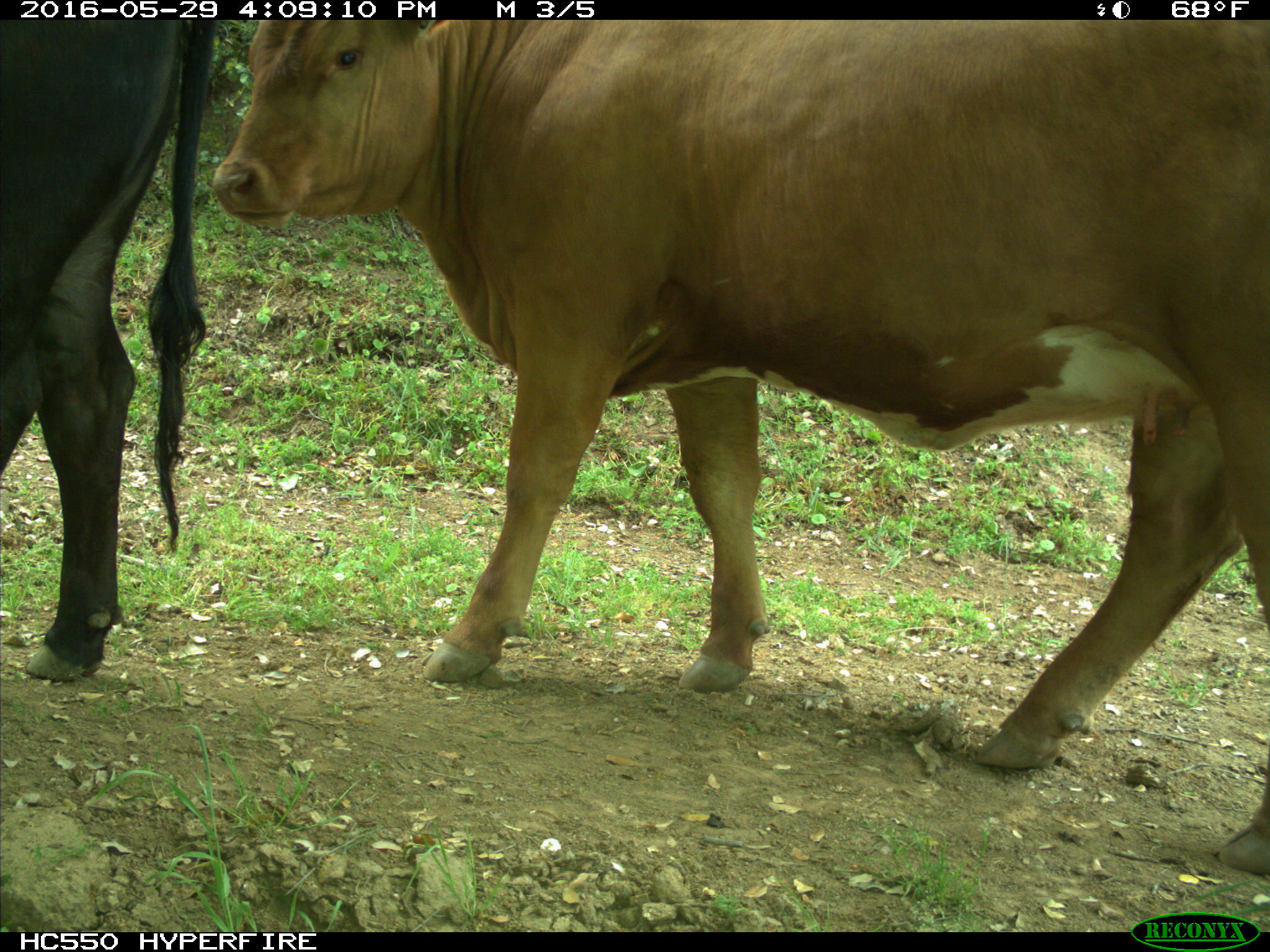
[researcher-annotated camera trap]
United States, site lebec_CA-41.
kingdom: Animalia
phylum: Chordata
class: Mammalia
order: Artiodactyla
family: Bovidae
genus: Bos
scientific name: Bos taurus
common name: domestic cow